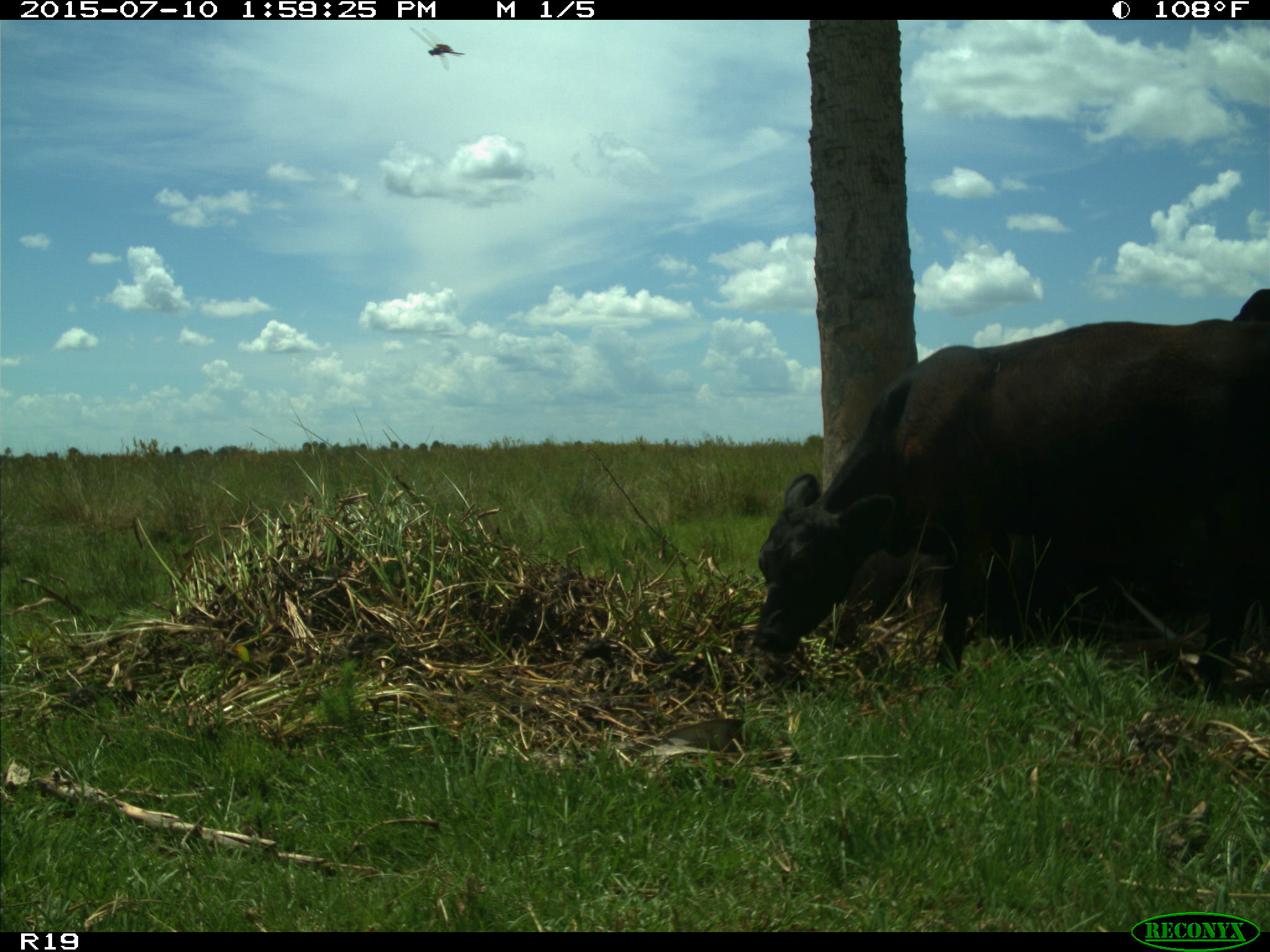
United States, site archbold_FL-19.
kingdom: Animalia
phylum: Chordata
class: Mammalia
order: Artiodactyla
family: Bovidae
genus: Bos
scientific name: Bos taurus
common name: domestic cow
Bos taurus (domestic cow).